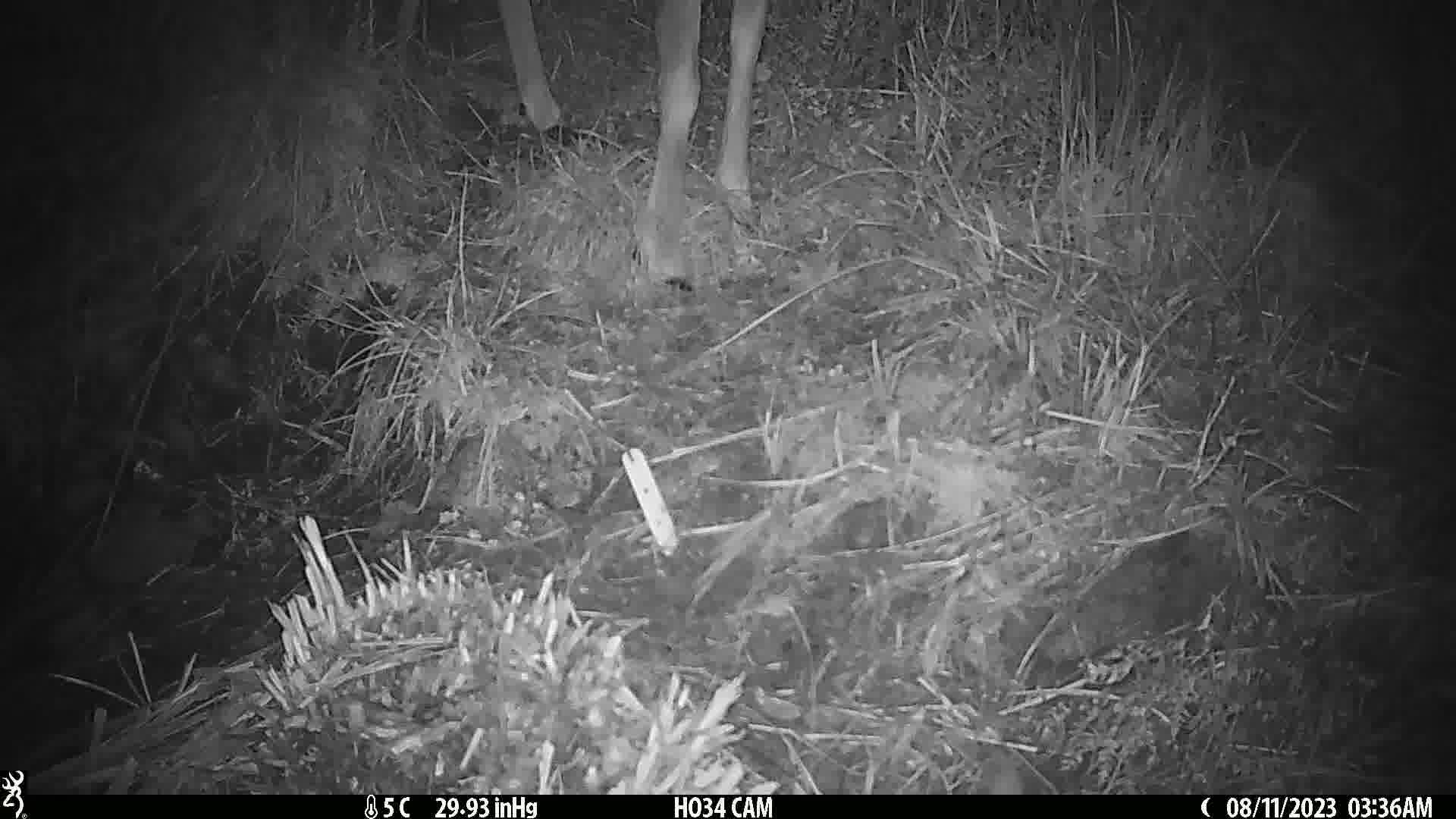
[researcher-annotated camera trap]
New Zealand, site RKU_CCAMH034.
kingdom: Animalia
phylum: Chordata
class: Mammalia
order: Artiodactyla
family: Cervidae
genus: Odocoileus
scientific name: Odocoileus virginianus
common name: white-tailed deer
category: white tailed deer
White tailed deer (white-tailed deer) (Odocoileus virginianus).